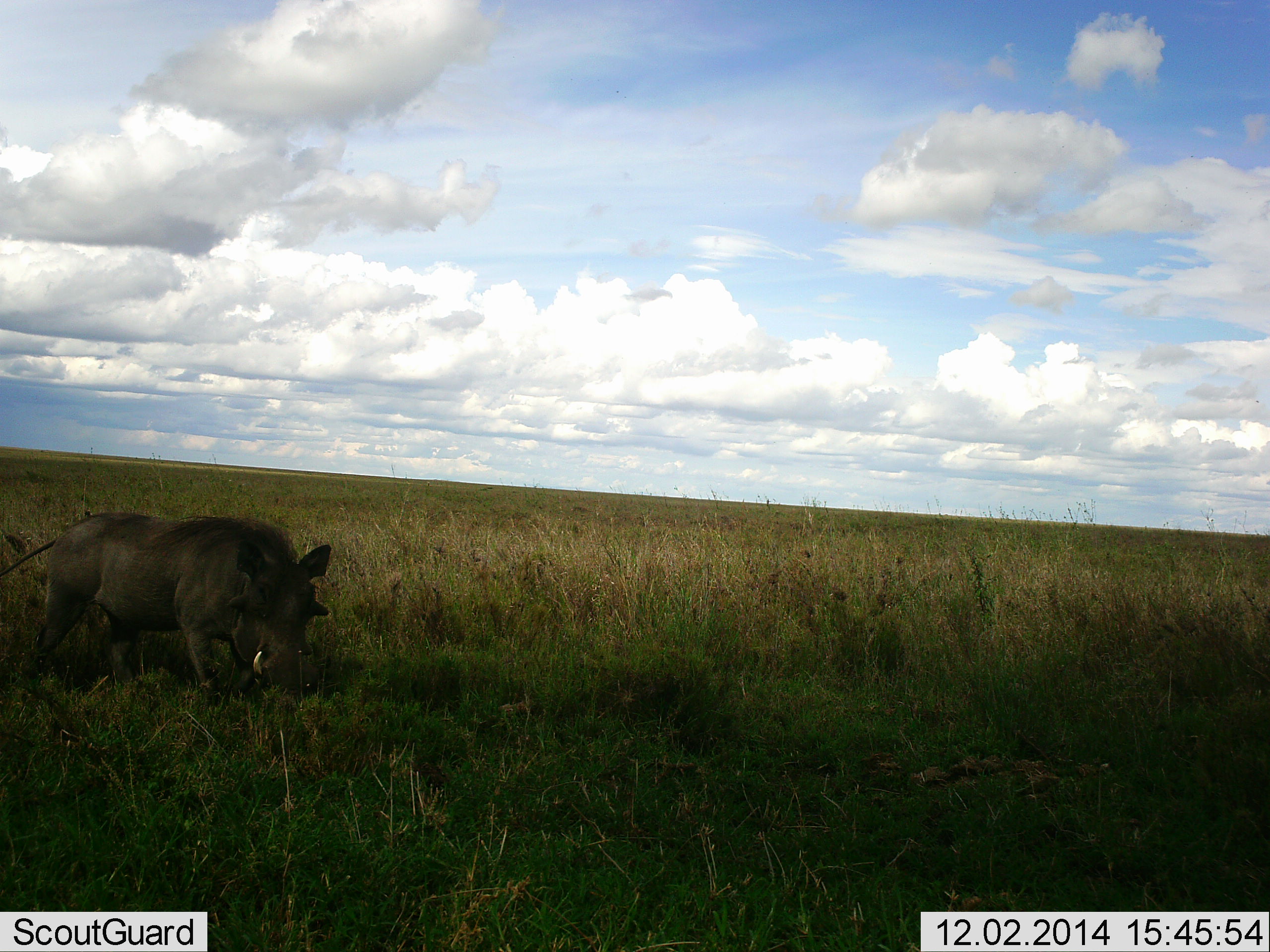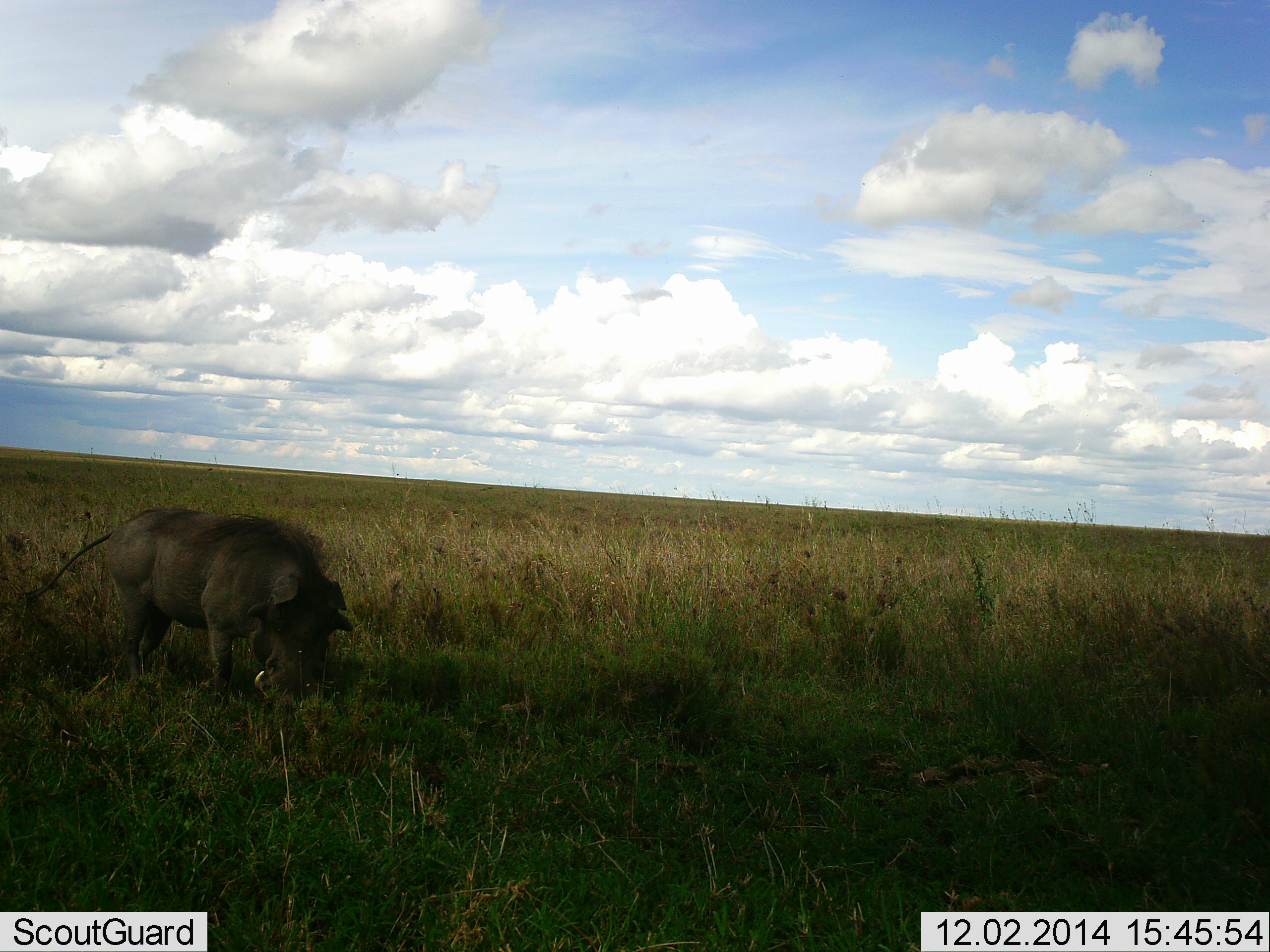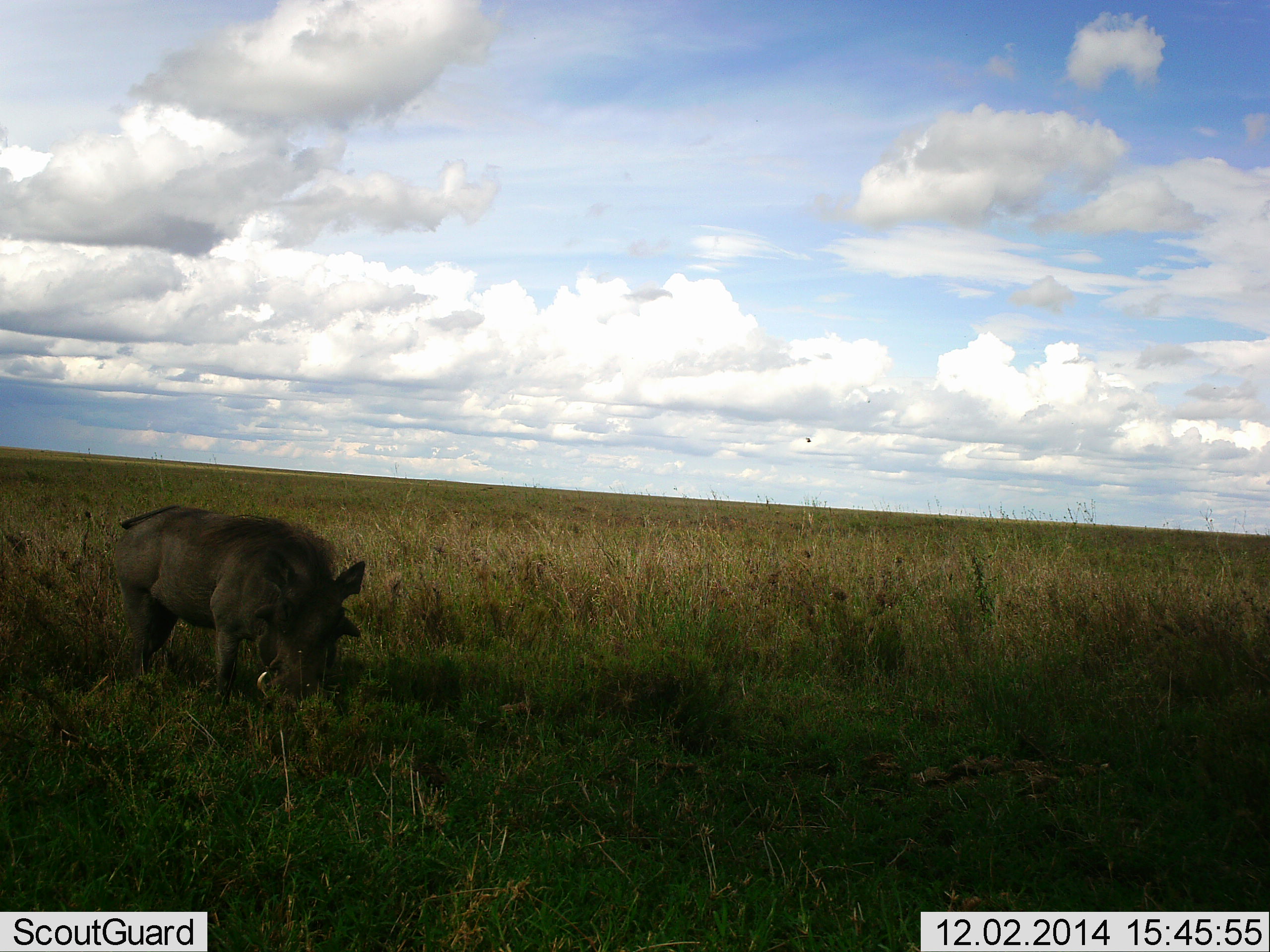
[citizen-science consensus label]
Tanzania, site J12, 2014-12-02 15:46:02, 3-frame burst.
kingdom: Animalia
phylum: Chordata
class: Mammalia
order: Artiodactyla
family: Suidae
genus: Phacochoerus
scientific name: Phacochoerus africanus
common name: warthog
Warthog (Phacochoerus africanus), count 1. Behavior (volunteer vote fractions): standing 20%, resting 0%, moving 30%, interacting 0%. Young present (vote fraction): 0%. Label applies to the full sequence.